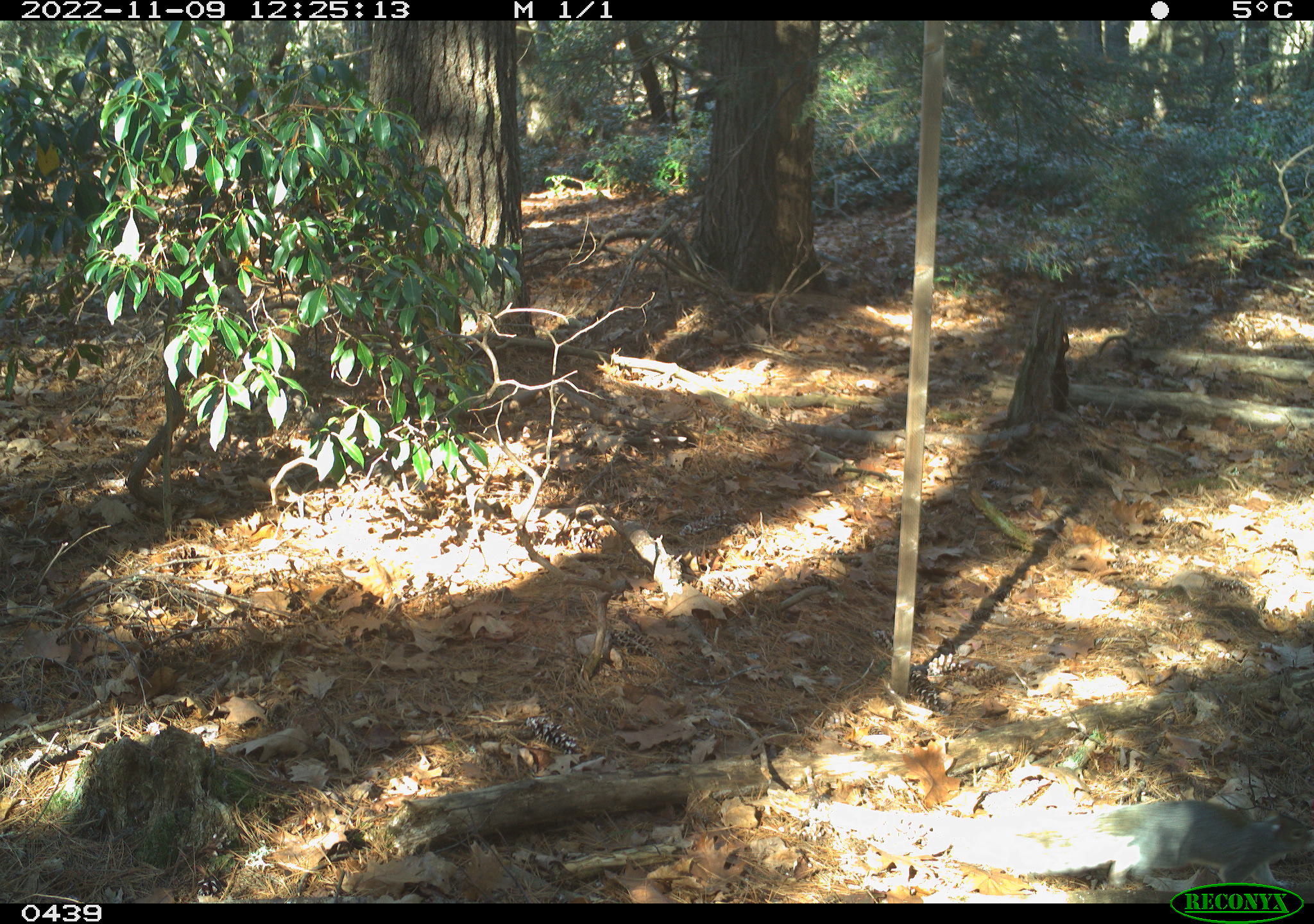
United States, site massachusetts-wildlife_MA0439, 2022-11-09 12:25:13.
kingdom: Animalia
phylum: Chordata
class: Mammalia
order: Rodentia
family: Sciuridae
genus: Sciurus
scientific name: Sciurus carolinensis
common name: gray squirrel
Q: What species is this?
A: Gray squirrel (Sciurus carolinensis).